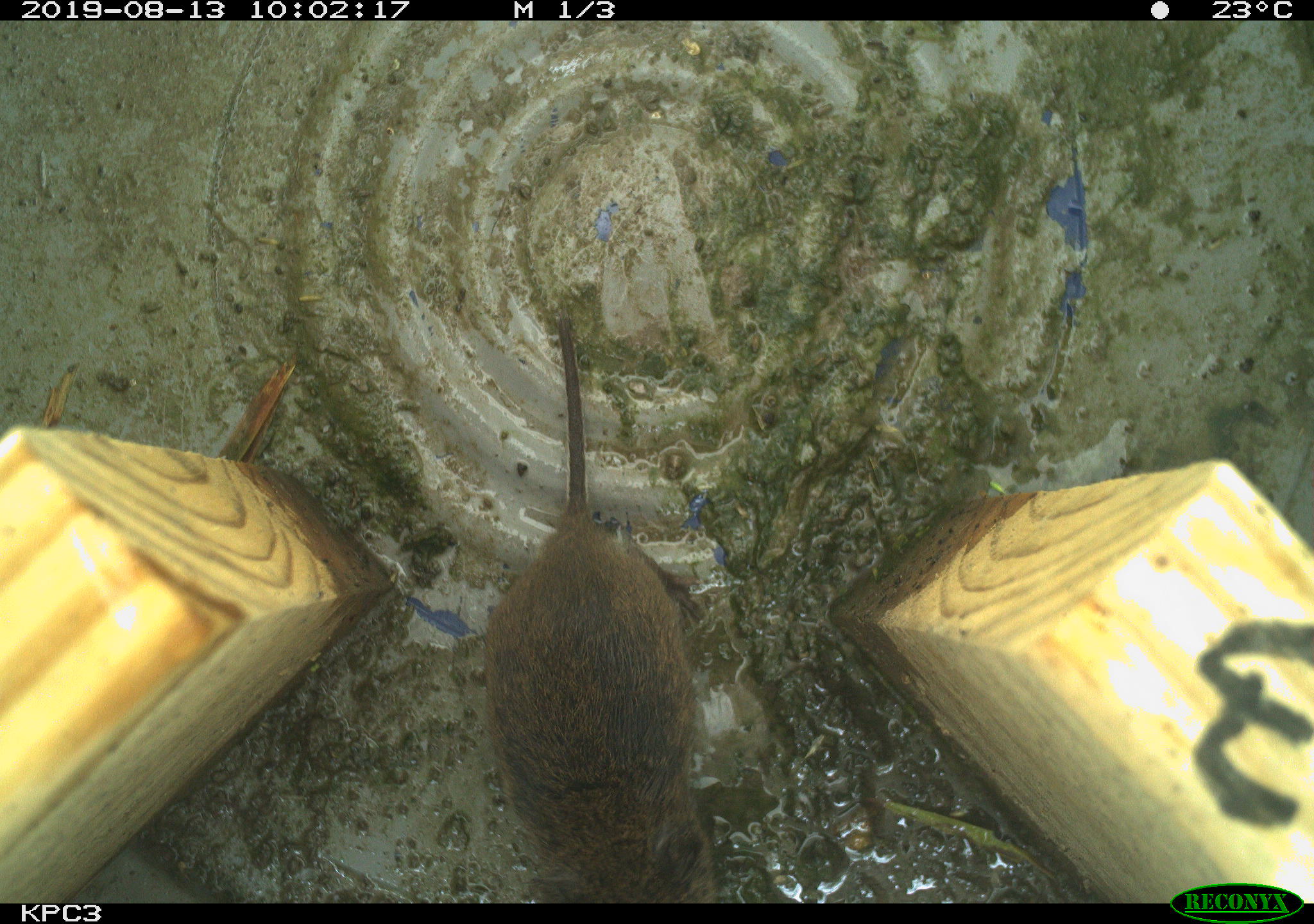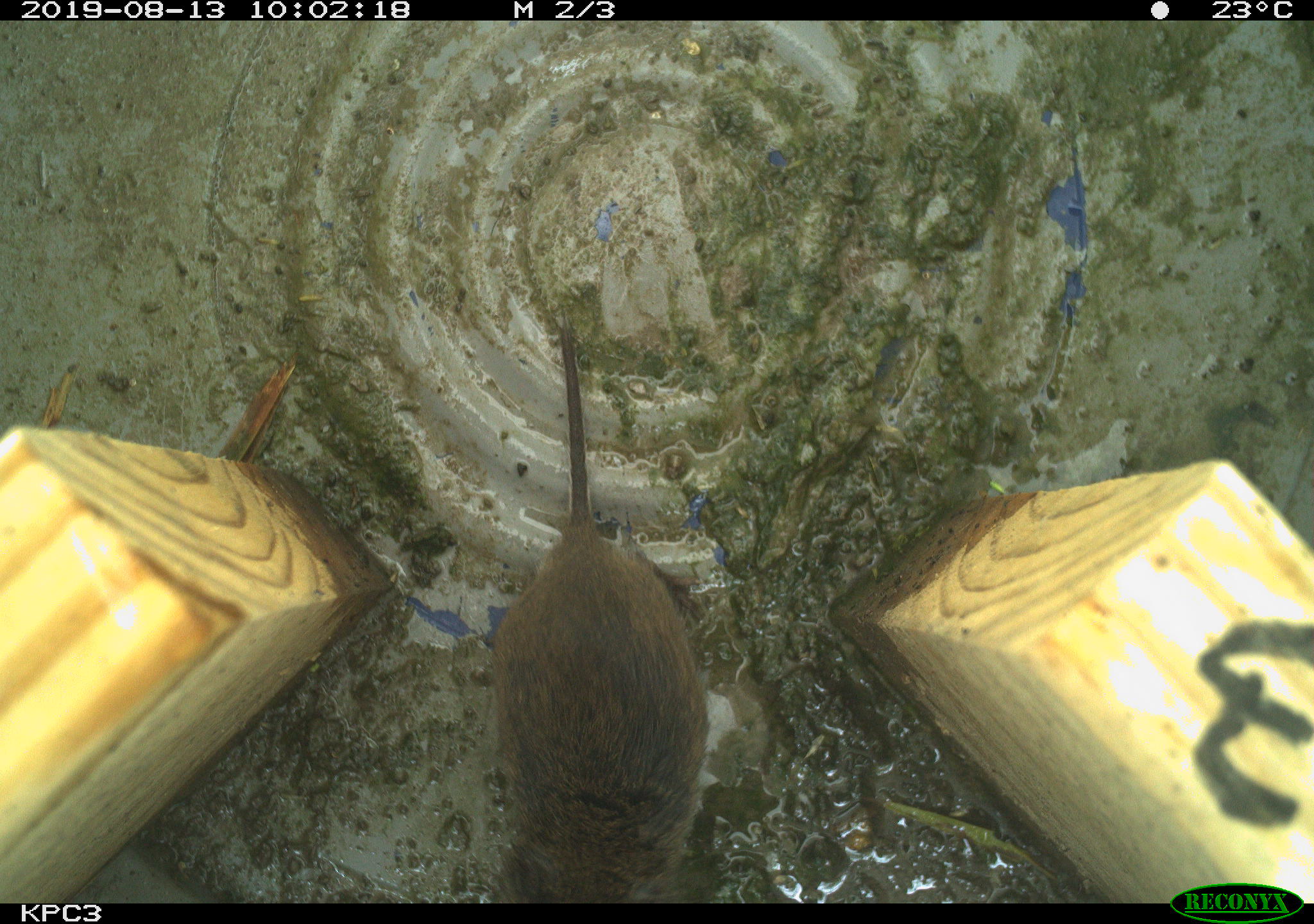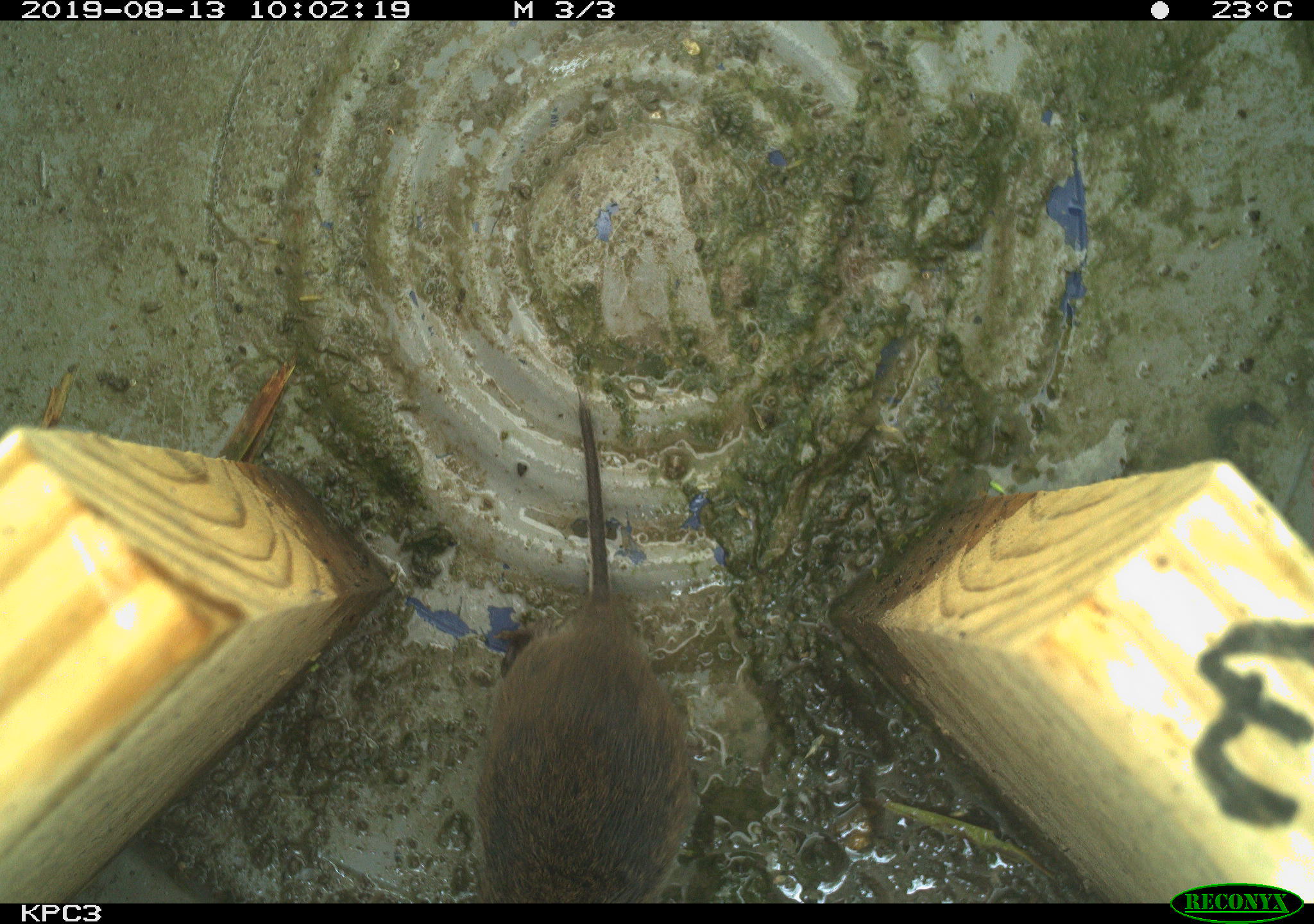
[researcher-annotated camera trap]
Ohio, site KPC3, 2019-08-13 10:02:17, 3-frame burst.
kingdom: Animalia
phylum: Chordata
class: Mammalia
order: Rodentia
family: Cricetidae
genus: Microtus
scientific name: Microtus pennsylvanicus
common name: meadow vole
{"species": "meadow vole (Microtus pennsylvanicus)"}